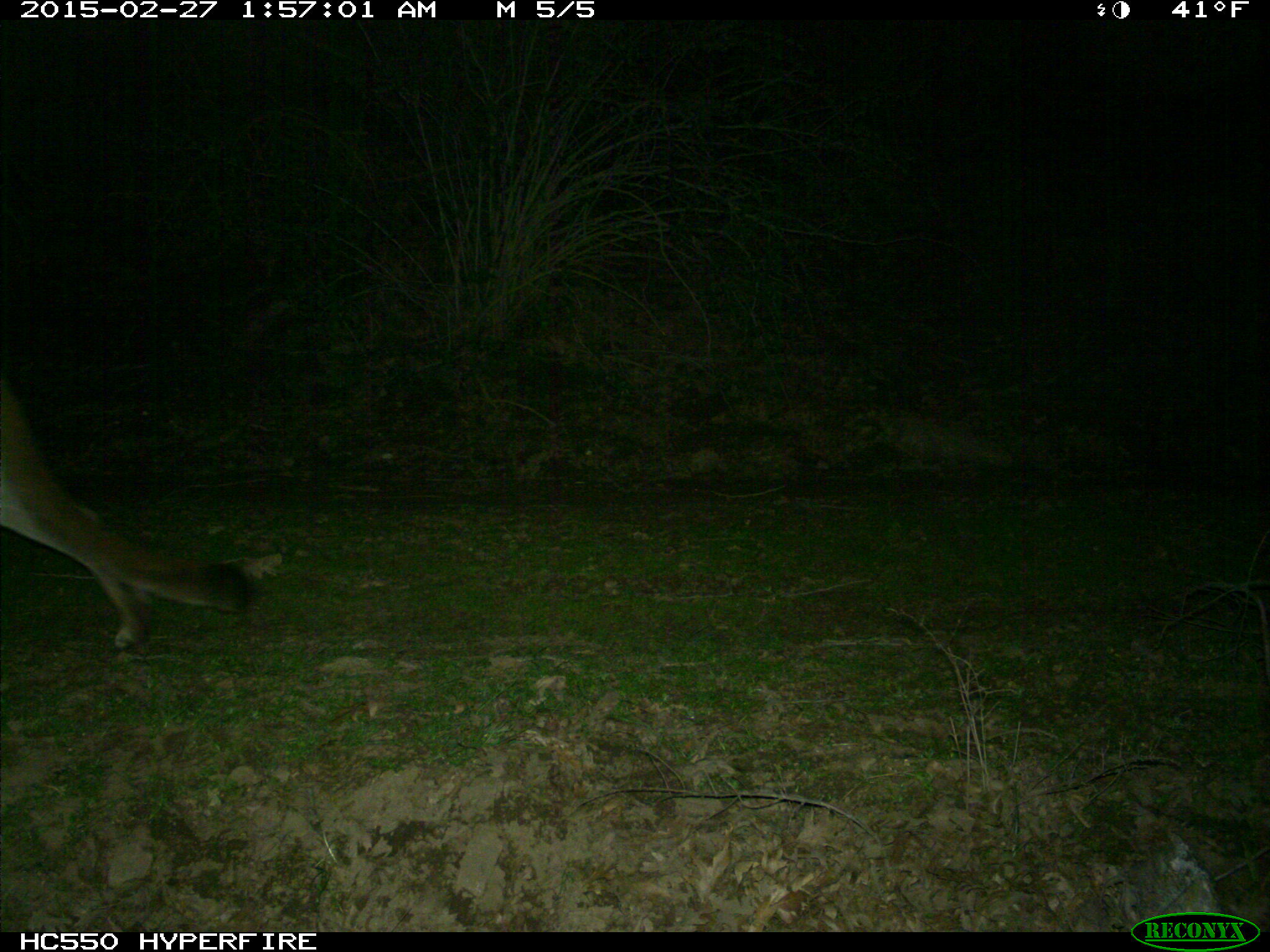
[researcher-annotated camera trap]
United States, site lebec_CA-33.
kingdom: Animalia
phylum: Chordata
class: Mammalia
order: Carnivora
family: Felidae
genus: Puma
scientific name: Puma concolor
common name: mountain lion